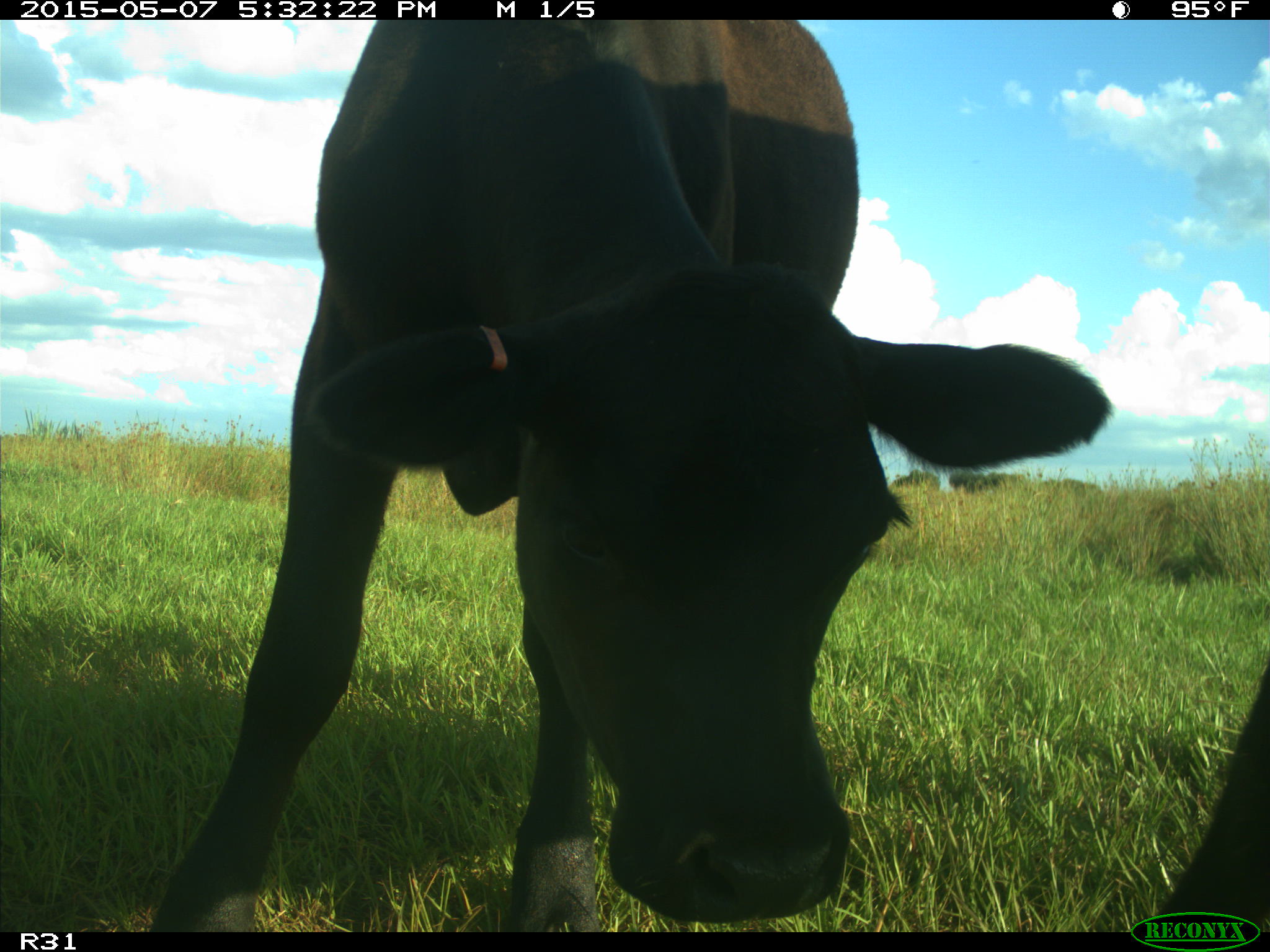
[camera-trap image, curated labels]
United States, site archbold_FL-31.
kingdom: Animalia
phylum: Chordata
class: Mammalia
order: Artiodactyla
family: Bovidae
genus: Bos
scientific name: Bos taurus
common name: domestic cow